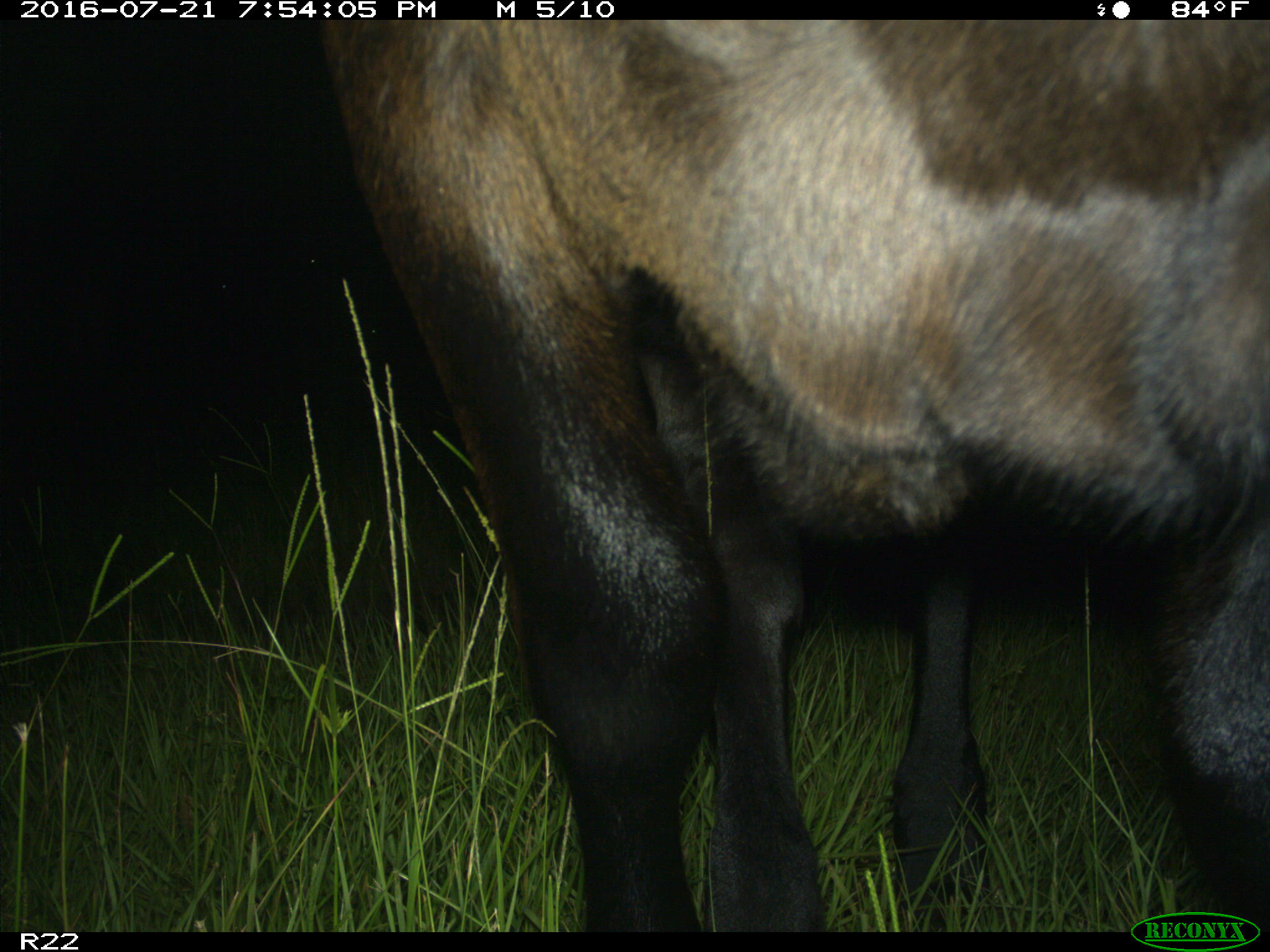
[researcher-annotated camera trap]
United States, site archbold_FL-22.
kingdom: Animalia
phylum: Chordata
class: Mammalia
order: Artiodactyla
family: Bovidae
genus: Bos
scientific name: Bos taurus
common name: domestic cow